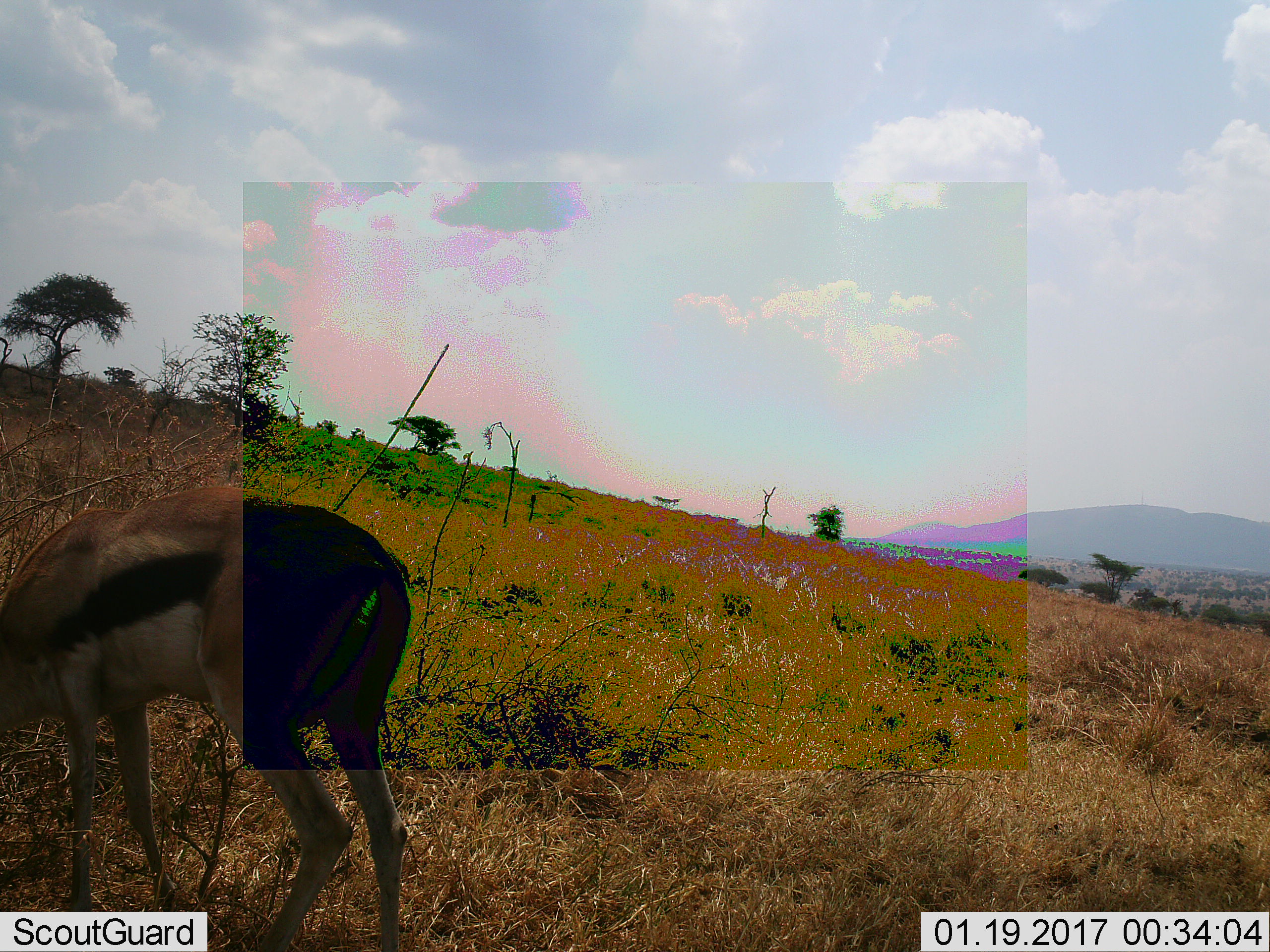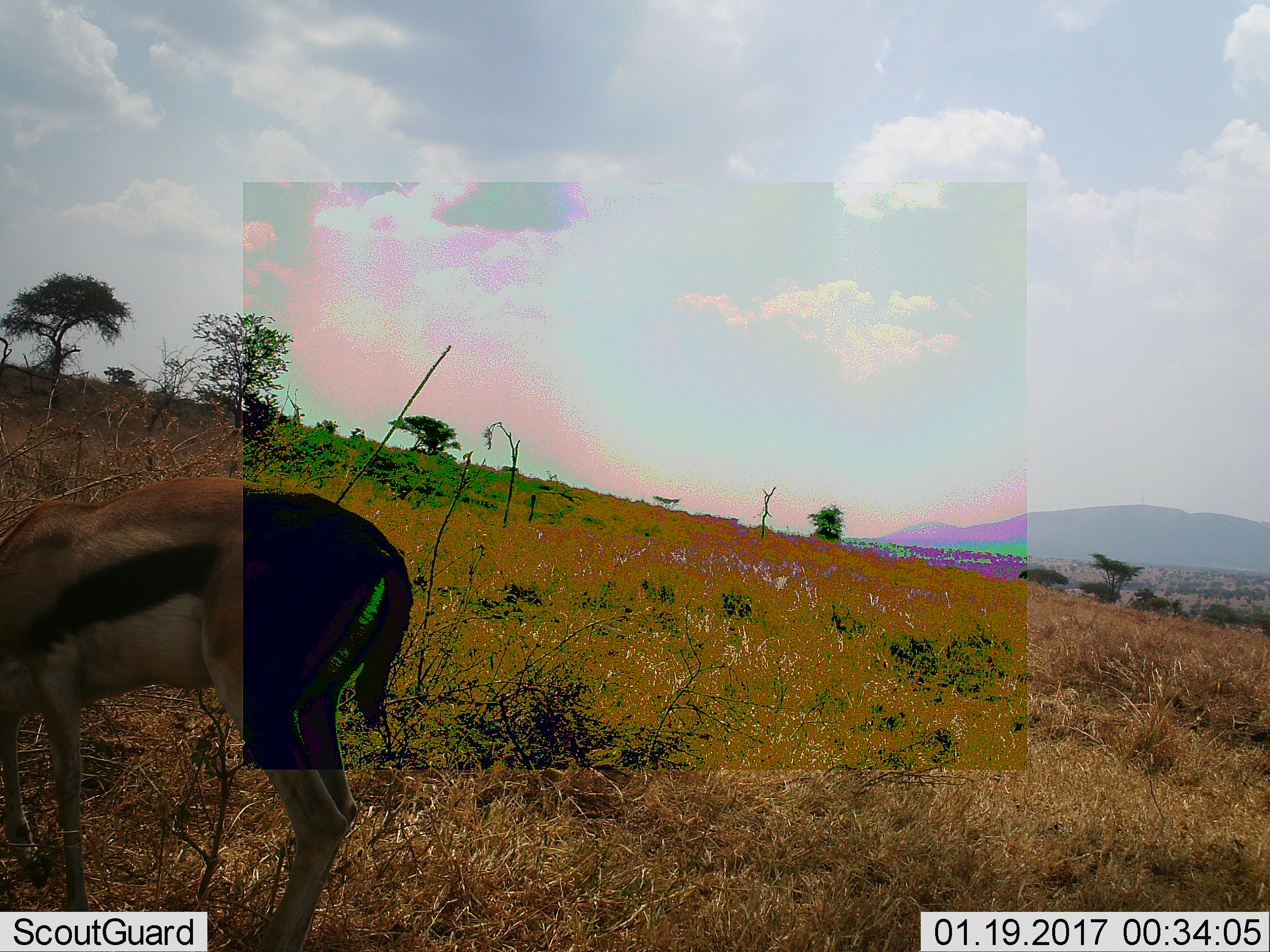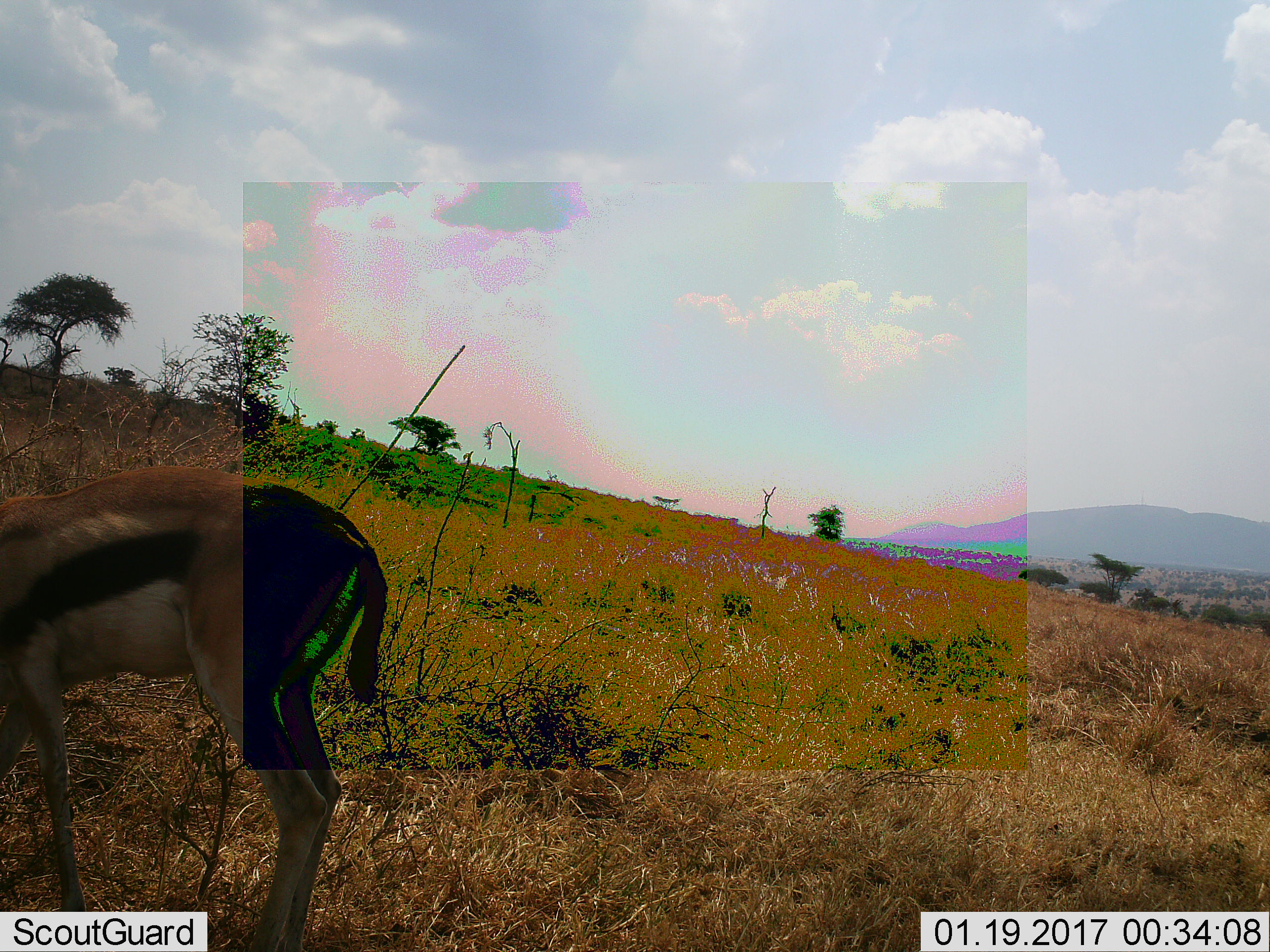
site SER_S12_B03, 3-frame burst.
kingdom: Animalia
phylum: Chordata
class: Mammalia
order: Artiodactyla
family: Bovidae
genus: Eudorcas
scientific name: Eudorcas thomsonii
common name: thomson's gazelle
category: gazellethomsons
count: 1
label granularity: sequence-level